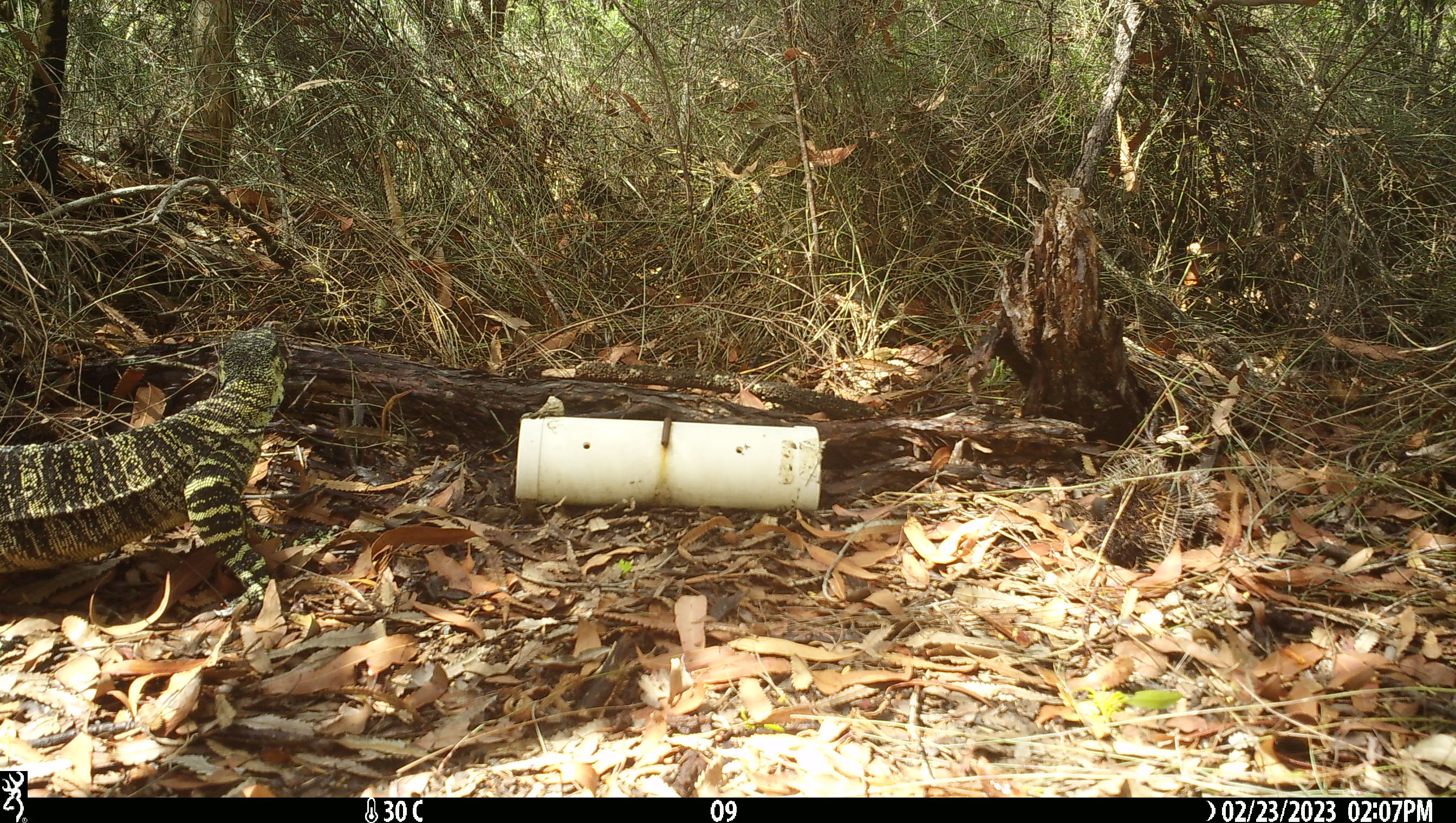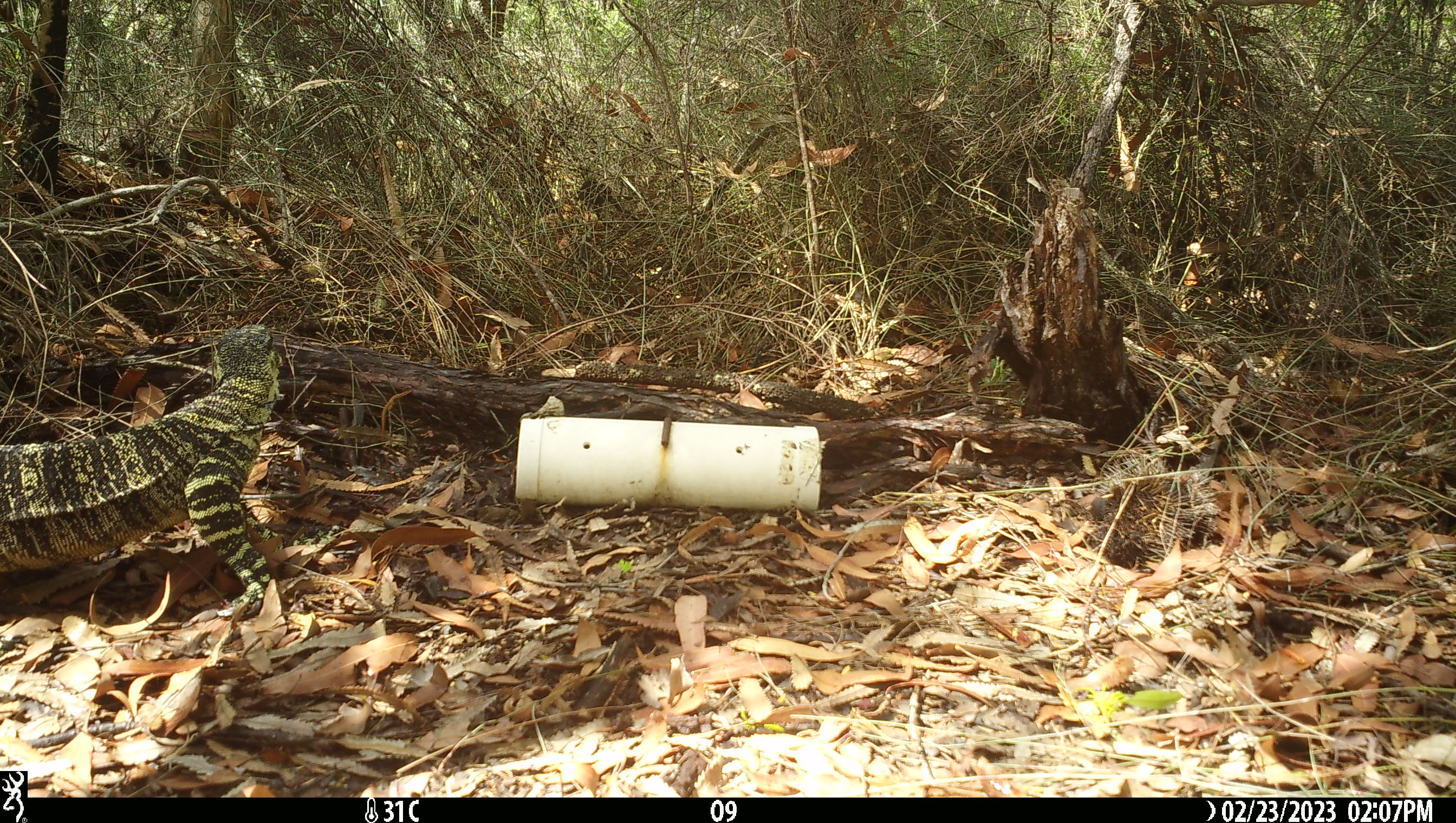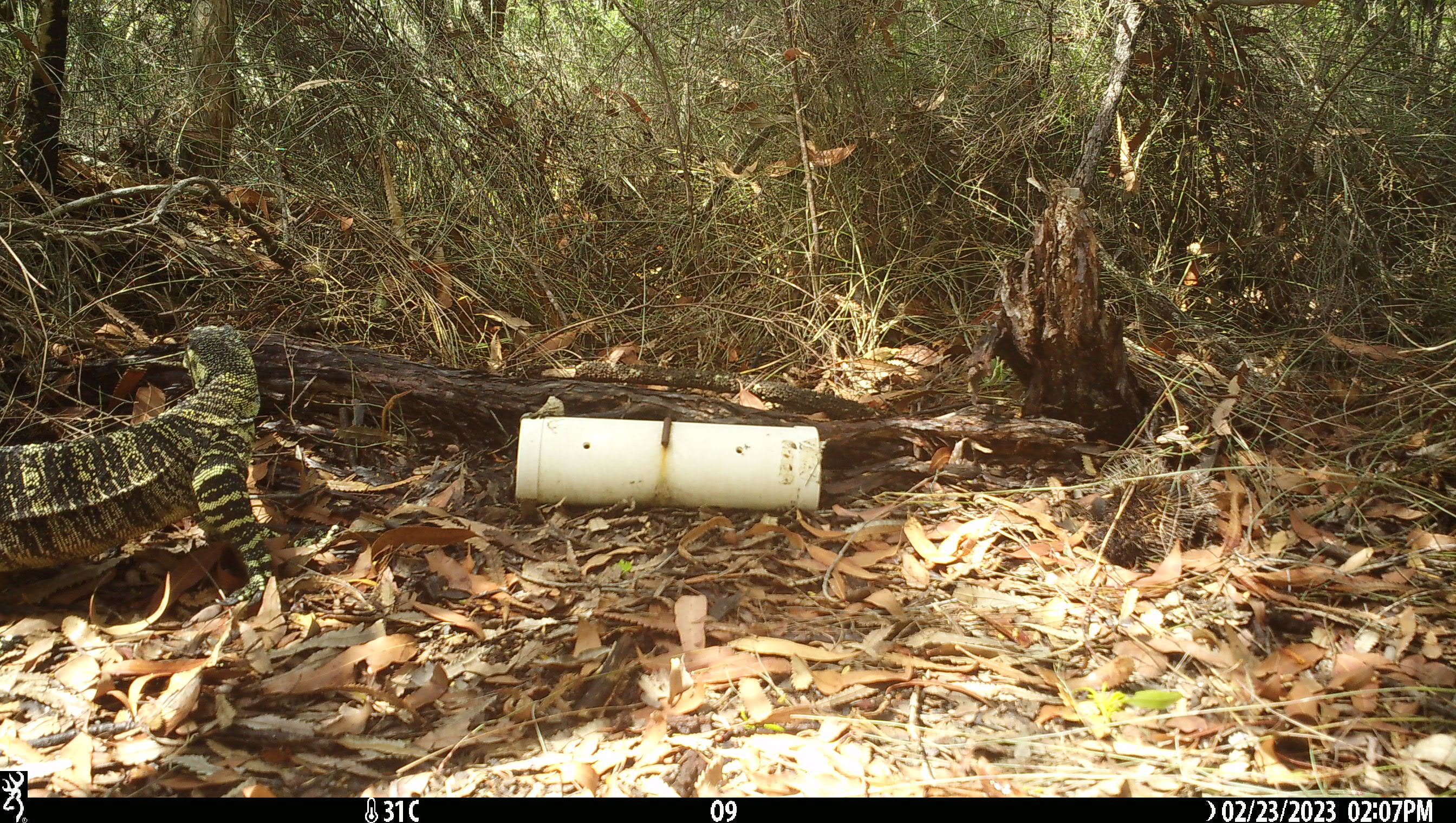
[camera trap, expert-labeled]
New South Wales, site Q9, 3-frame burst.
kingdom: Animalia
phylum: Chordata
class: Reptilia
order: Squamata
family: Varanidae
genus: Varanus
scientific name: Varanus varius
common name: lace monitor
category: goanna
Goanna (lace monitor) (Varanus varius).